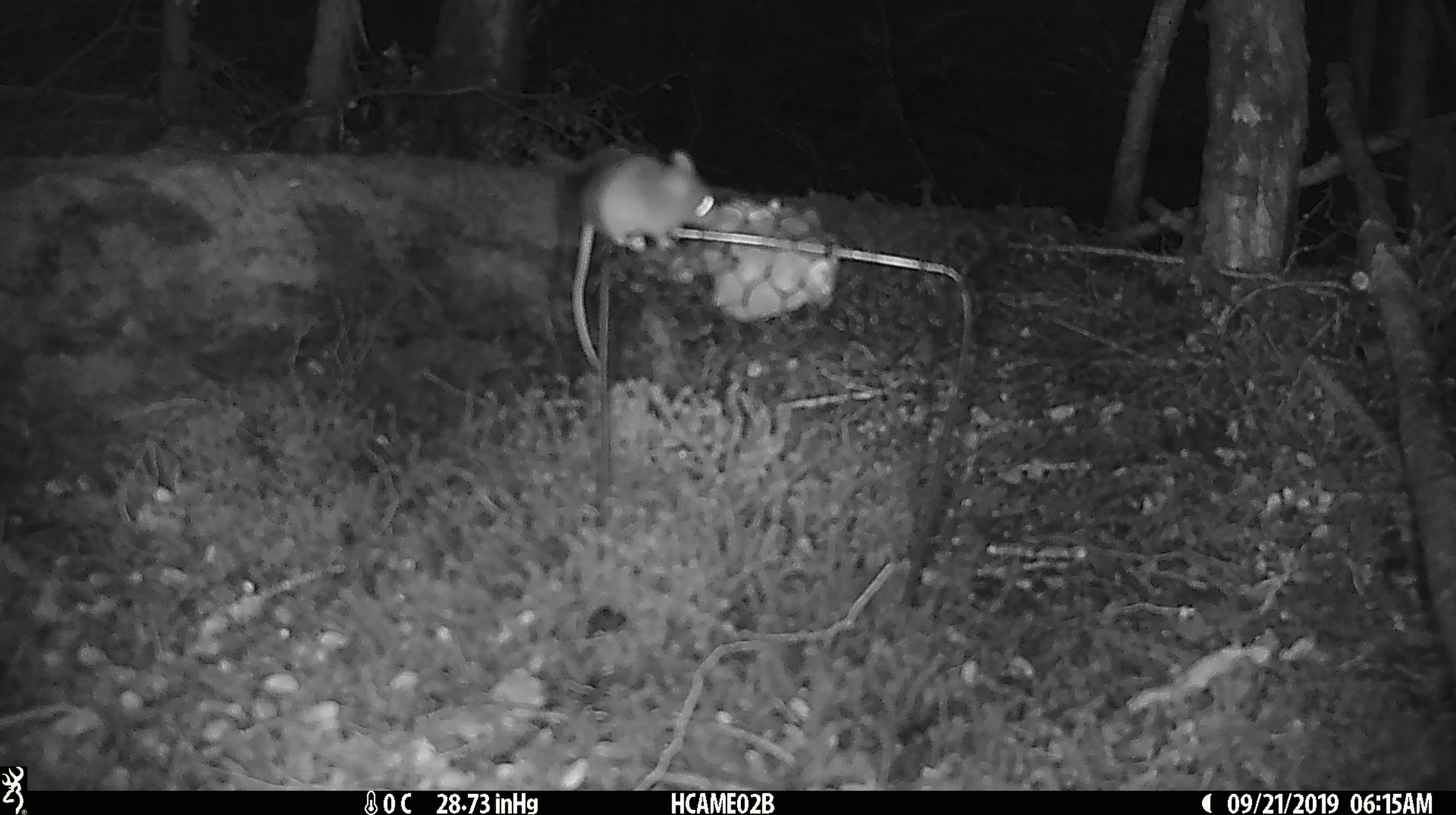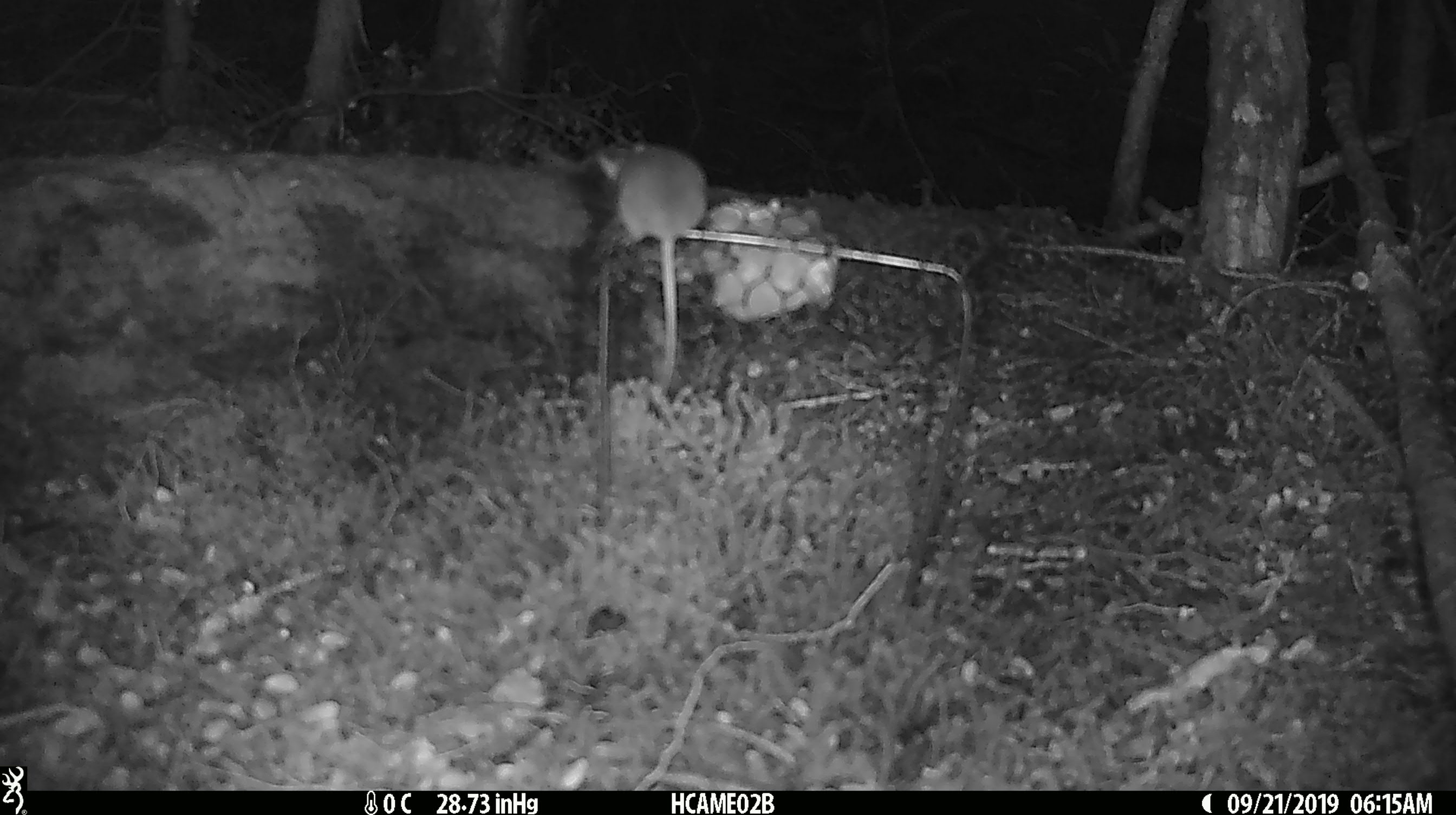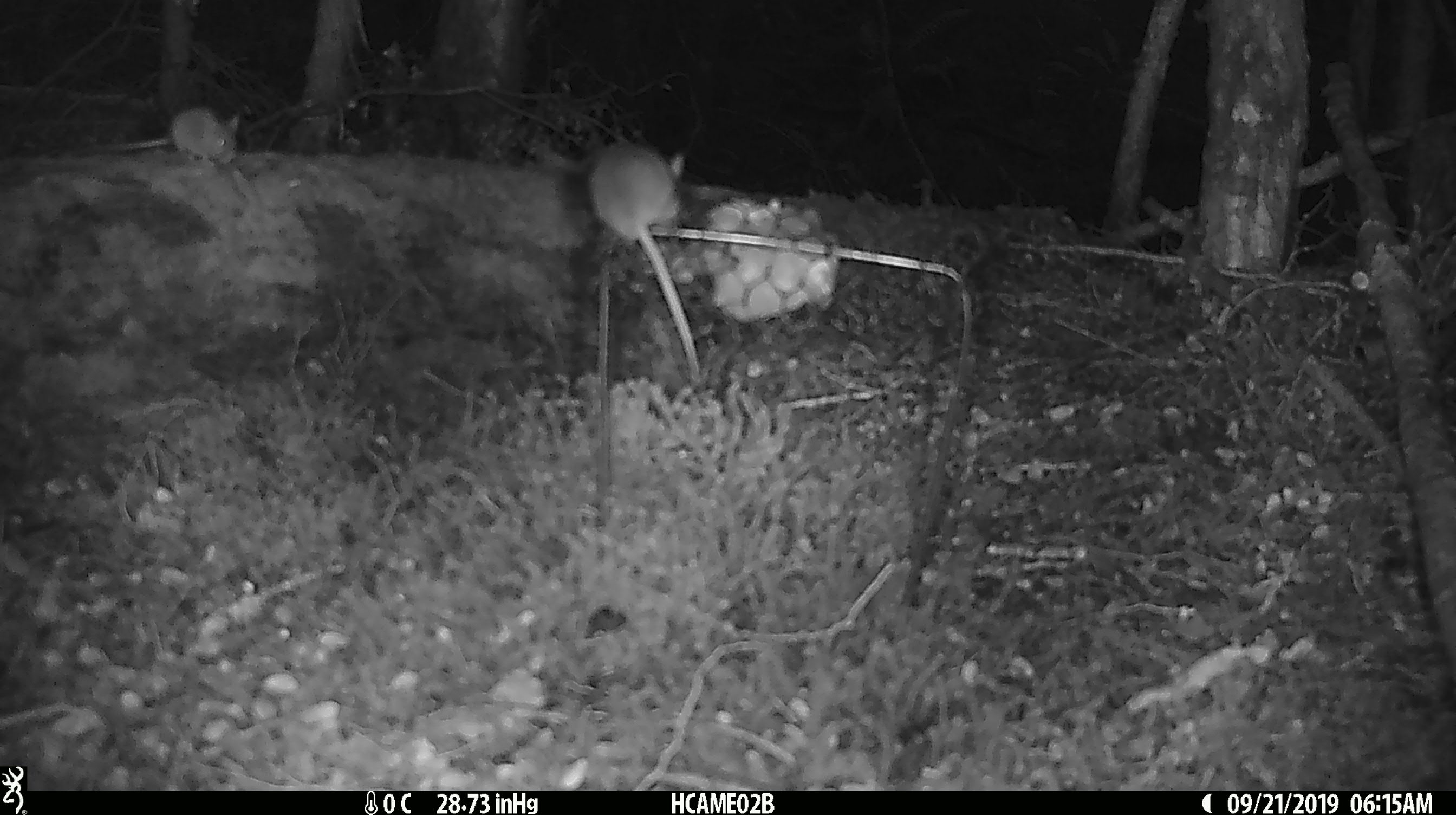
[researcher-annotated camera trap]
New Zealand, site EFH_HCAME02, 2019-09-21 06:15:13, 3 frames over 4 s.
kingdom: Animalia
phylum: Chordata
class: Mammalia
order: Rodentia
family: Muridae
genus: Mus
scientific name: Mus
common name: mouse